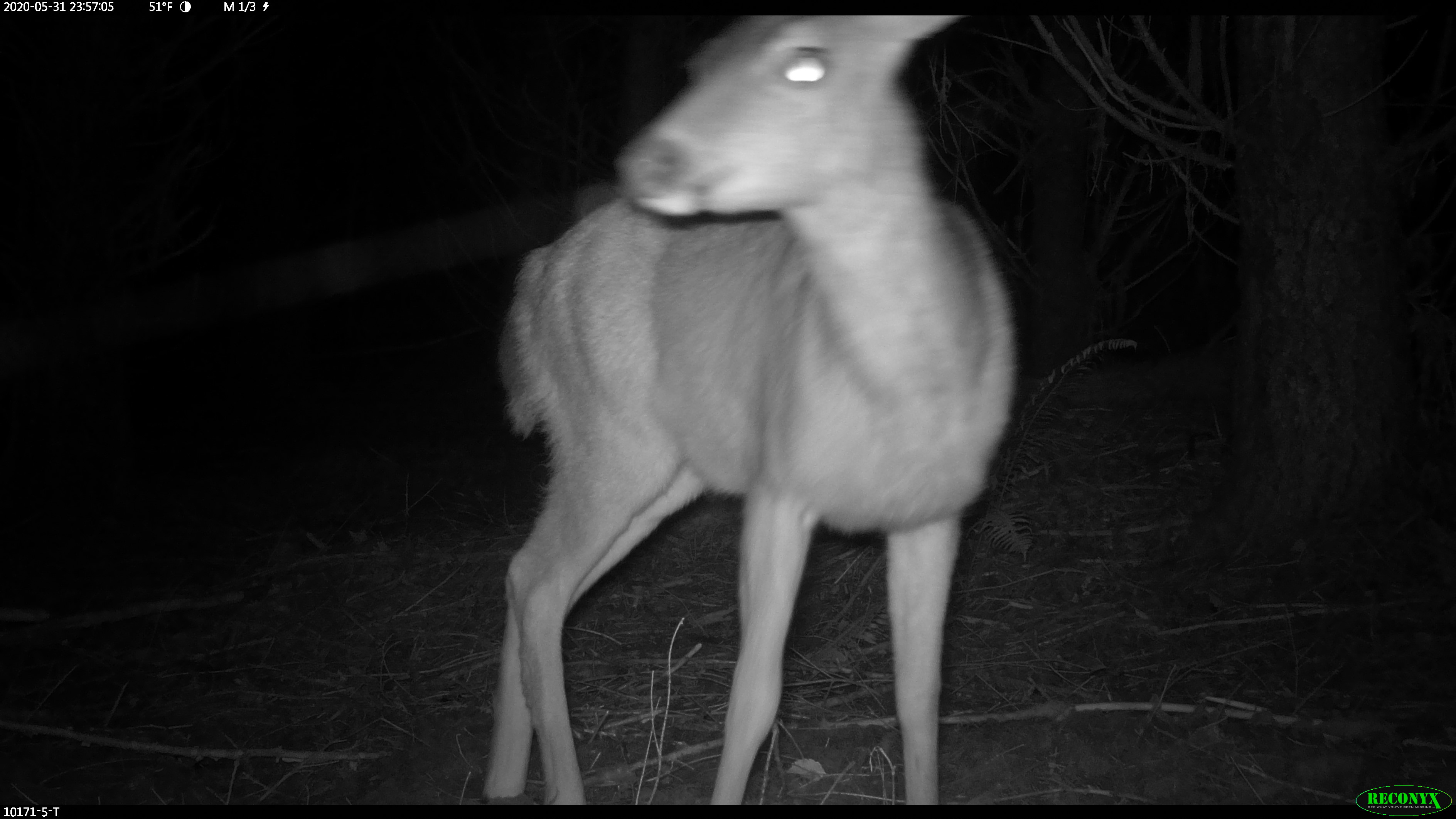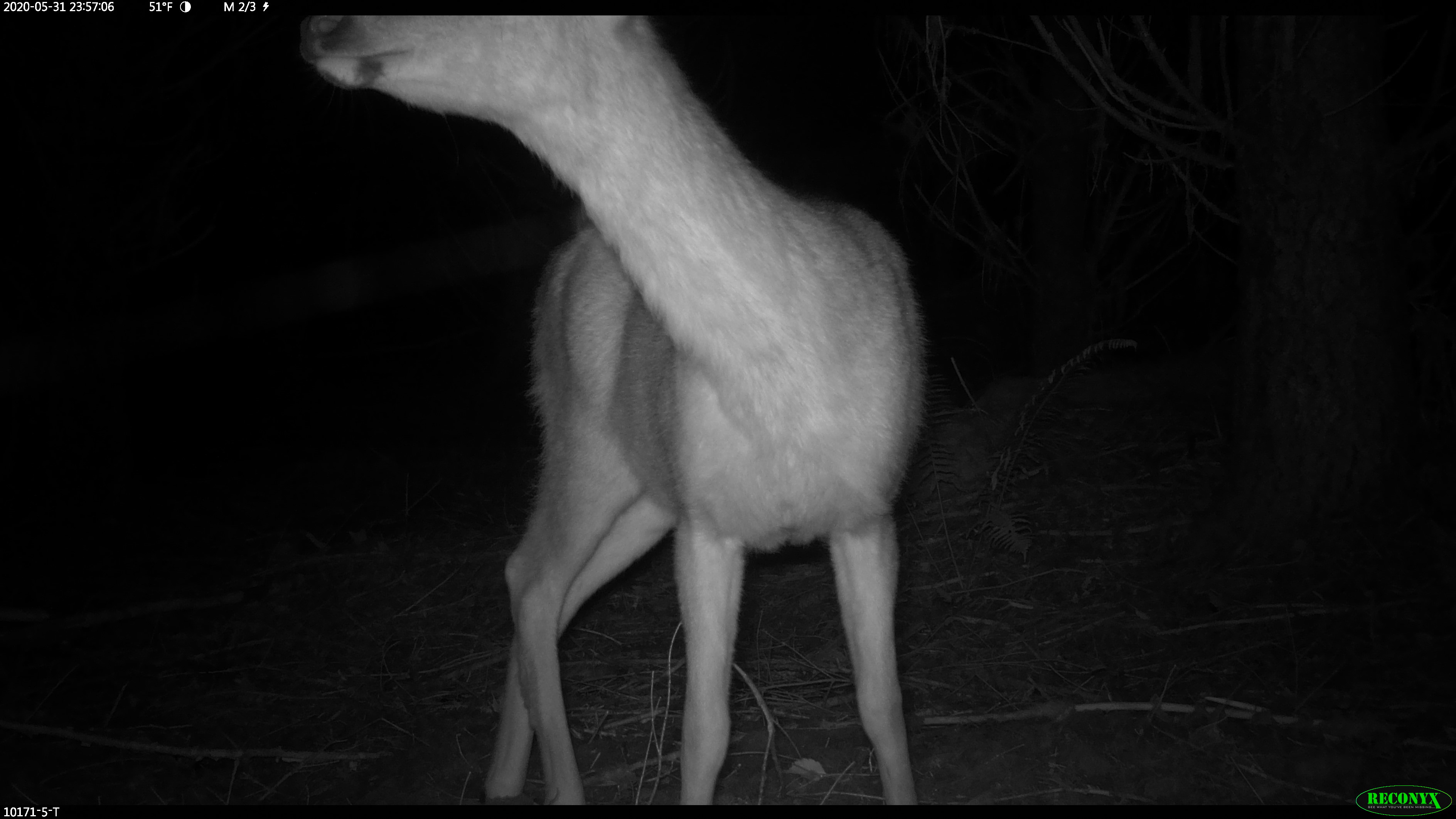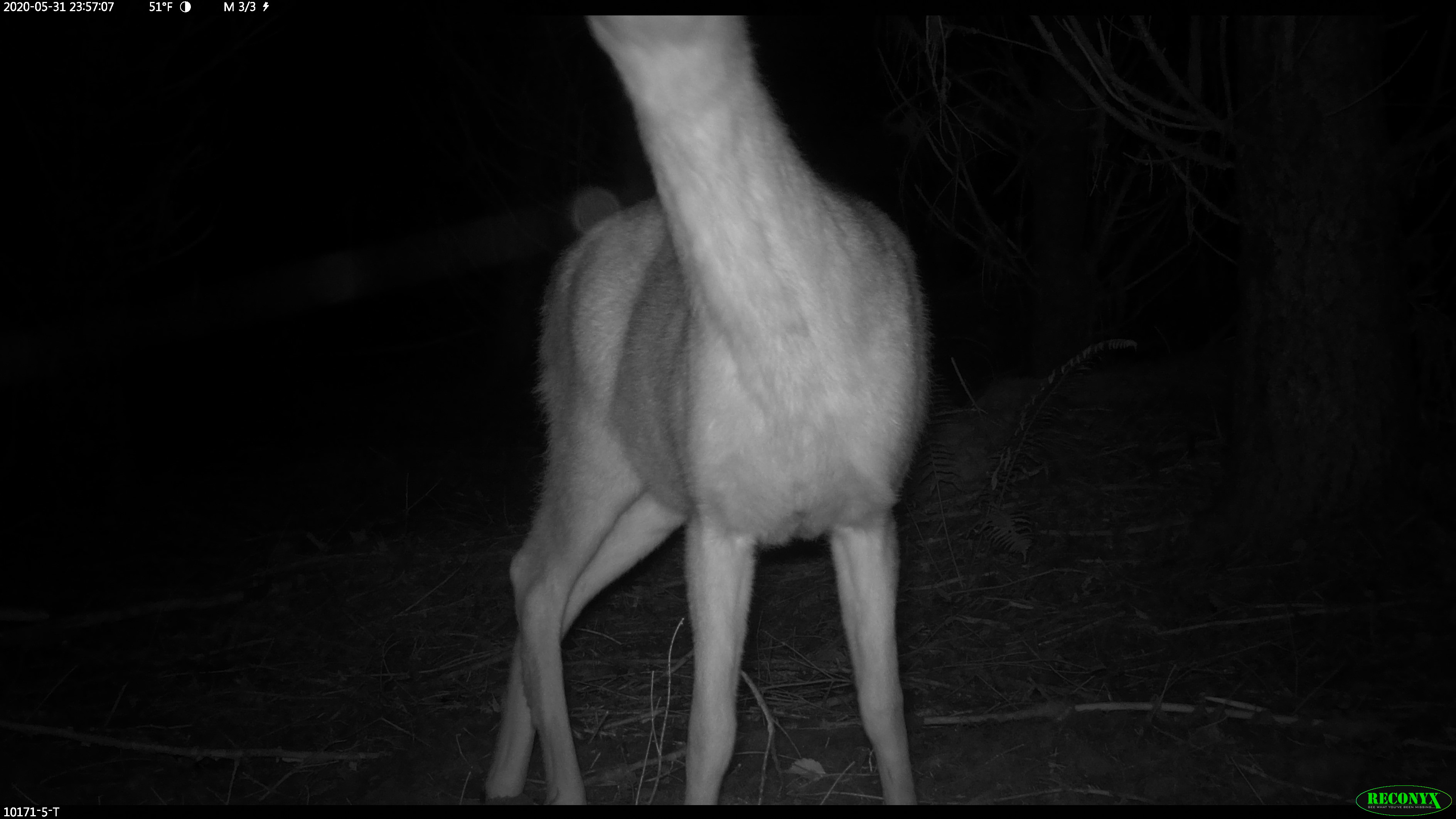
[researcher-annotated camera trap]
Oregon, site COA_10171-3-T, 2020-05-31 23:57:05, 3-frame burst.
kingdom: Animalia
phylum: Chordata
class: Mammalia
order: Artiodactyla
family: Cervidae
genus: Odocoileus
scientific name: Odocoileus hemionus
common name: black-tailed deer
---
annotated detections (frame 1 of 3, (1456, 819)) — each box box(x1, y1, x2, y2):
black-tailed deer: box(474, 12, 1017, 797)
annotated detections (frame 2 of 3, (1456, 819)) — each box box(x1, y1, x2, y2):
black-tailed deer: box(292, 19, 933, 804)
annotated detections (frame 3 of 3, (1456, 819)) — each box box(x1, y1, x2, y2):
black-tailed deer: box(476, 21, 941, 797)